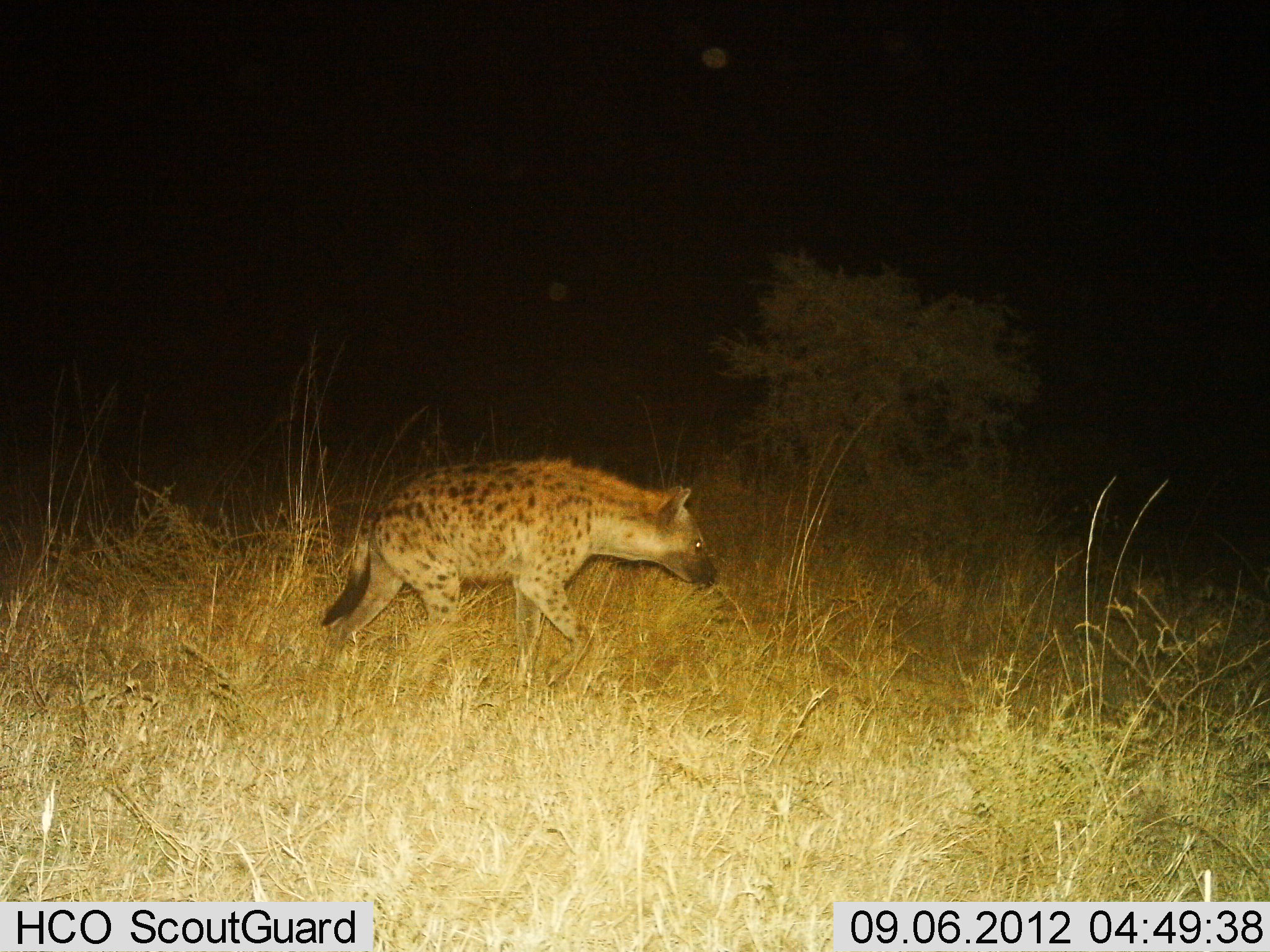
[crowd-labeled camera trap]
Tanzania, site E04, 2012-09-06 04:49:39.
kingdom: Animalia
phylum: Chordata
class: Mammalia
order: Carnivora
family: Hyaenidae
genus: Crocuta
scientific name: Crocuta crocuta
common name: spotted hyena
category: hyenaspotted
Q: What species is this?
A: Hyenaspotted (spotted hyena) (Crocuta crocuta).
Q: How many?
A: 1.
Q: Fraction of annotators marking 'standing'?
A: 0%.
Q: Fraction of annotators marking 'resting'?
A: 0%.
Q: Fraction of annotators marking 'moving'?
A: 100%.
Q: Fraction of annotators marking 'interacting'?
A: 0%.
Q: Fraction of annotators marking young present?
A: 0%.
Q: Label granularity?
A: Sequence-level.